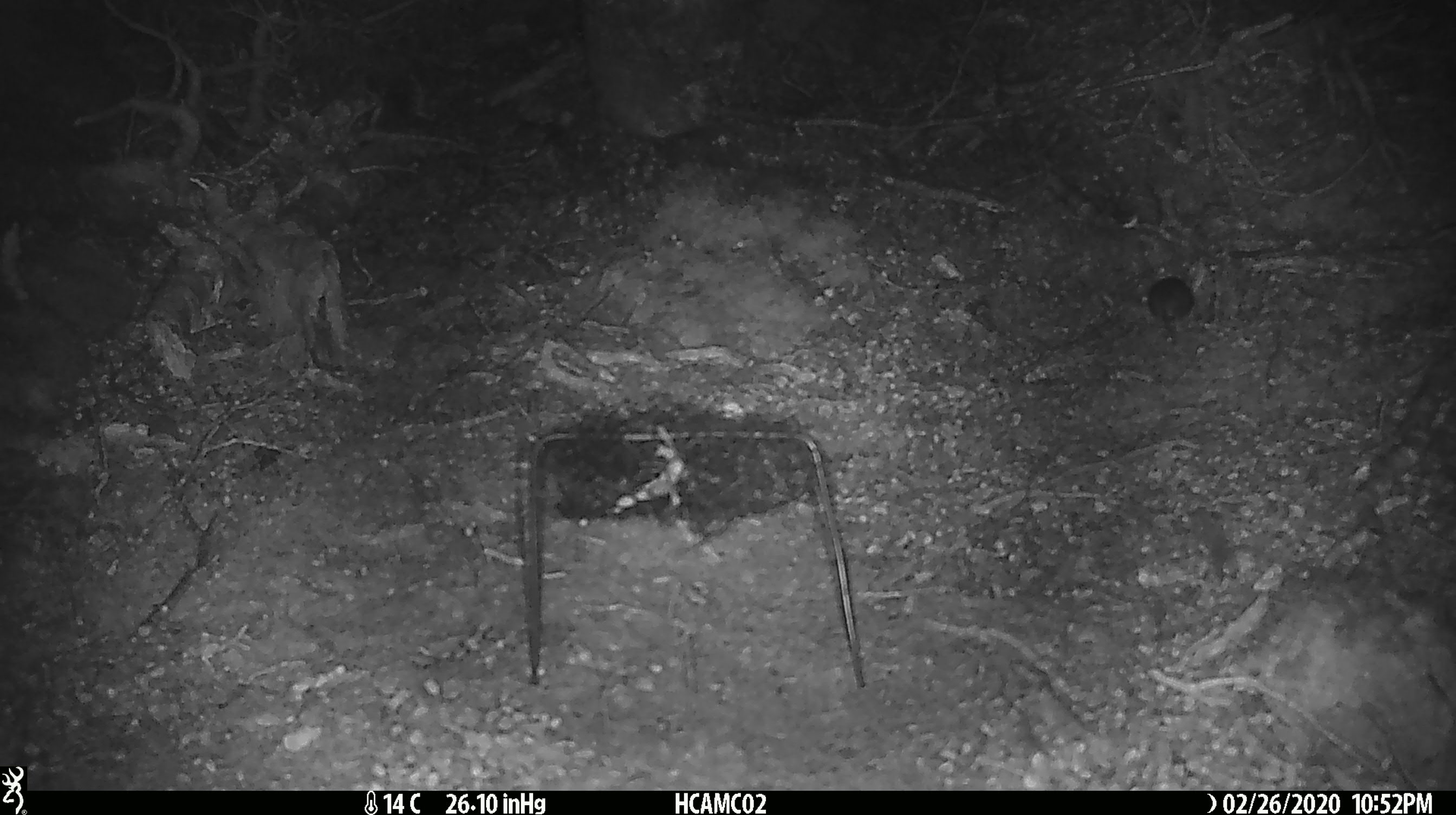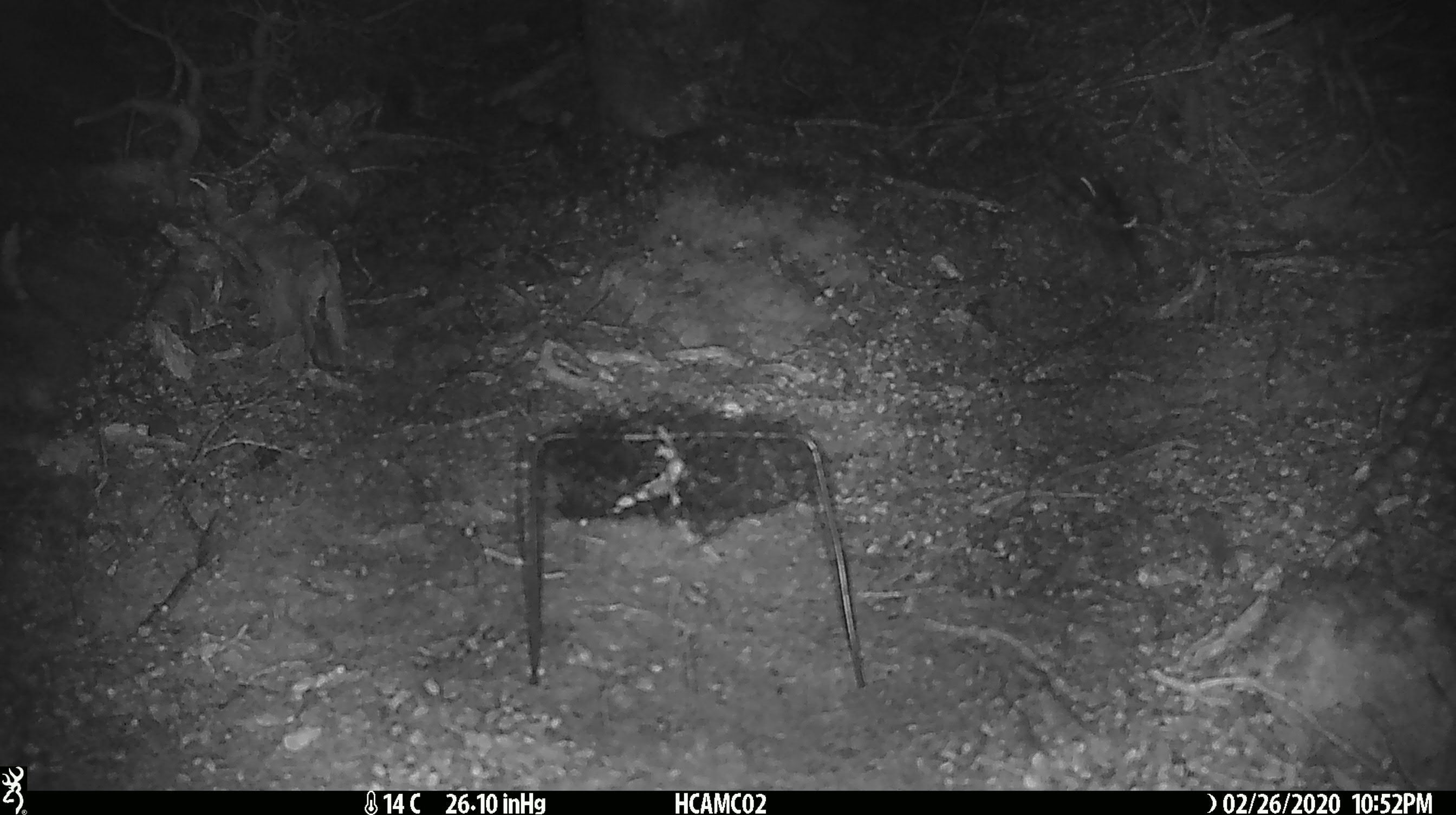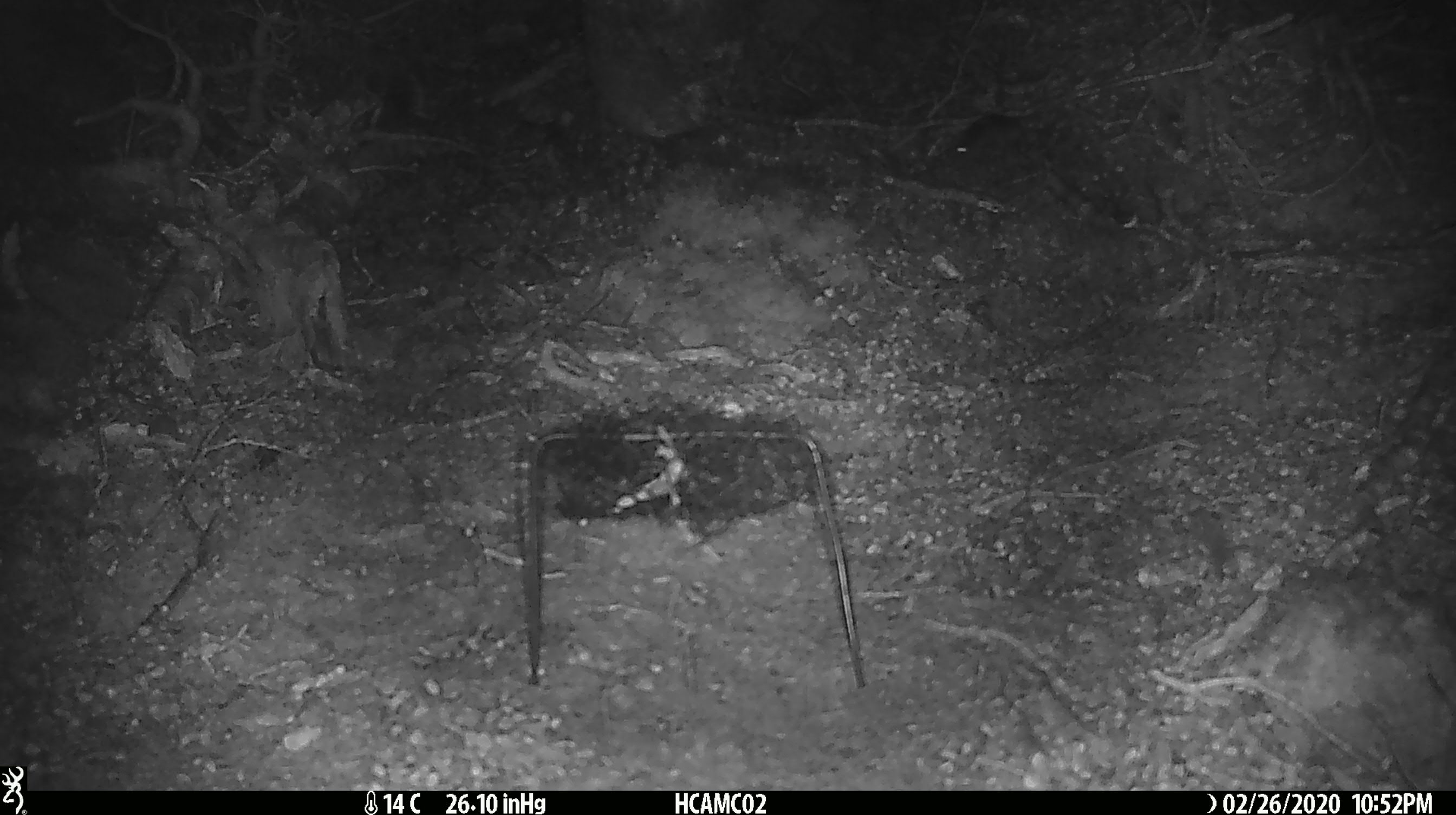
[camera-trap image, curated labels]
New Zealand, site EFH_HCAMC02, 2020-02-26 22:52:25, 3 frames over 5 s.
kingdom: Animalia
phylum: Chordata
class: Mammalia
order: Rodentia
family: Muridae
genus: Mus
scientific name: Mus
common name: mouse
Mouse (Mus).